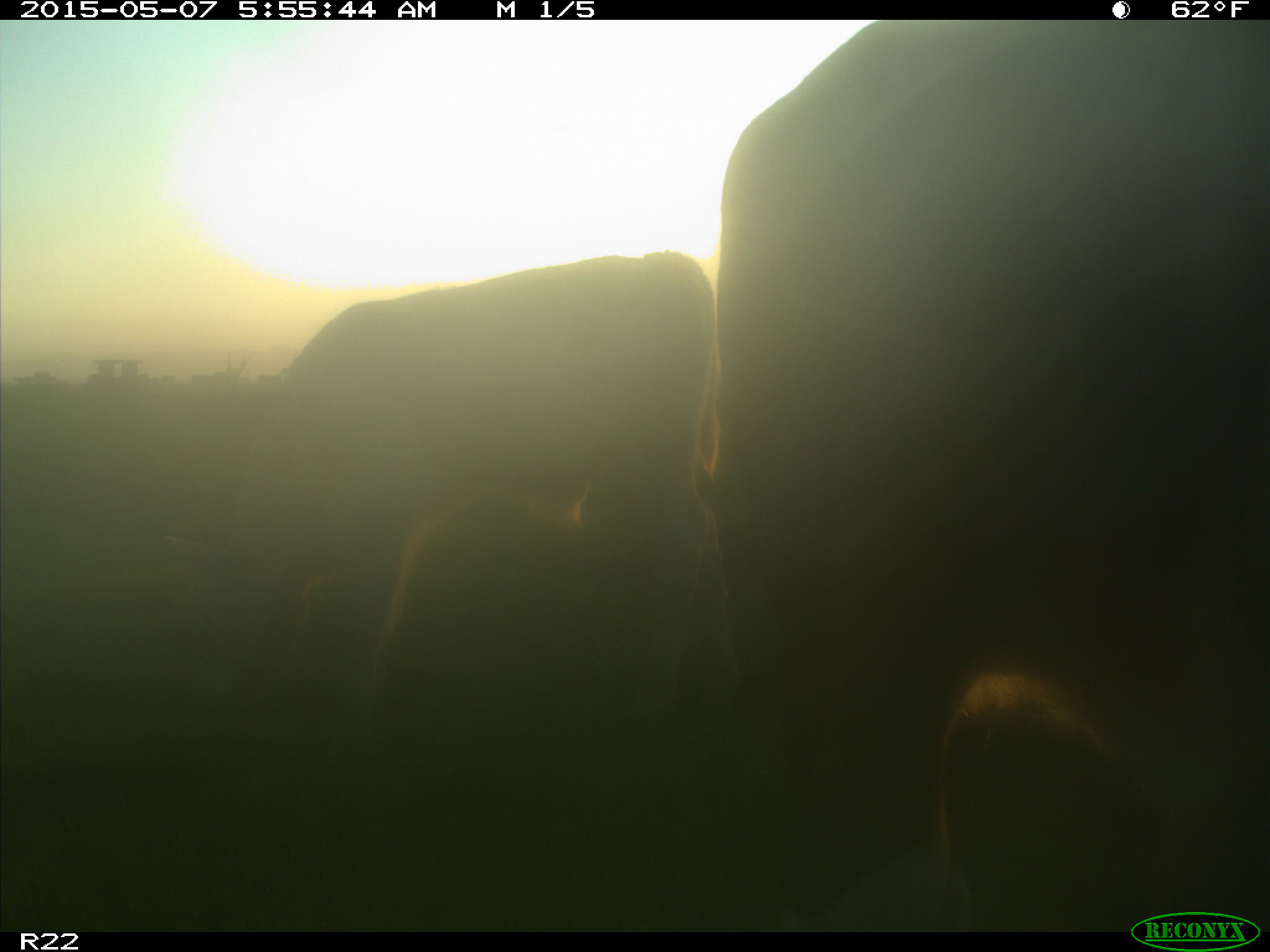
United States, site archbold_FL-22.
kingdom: Animalia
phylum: Chordata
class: Mammalia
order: Artiodactyla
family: Bovidae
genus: Bos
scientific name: Bos taurus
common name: domestic cow